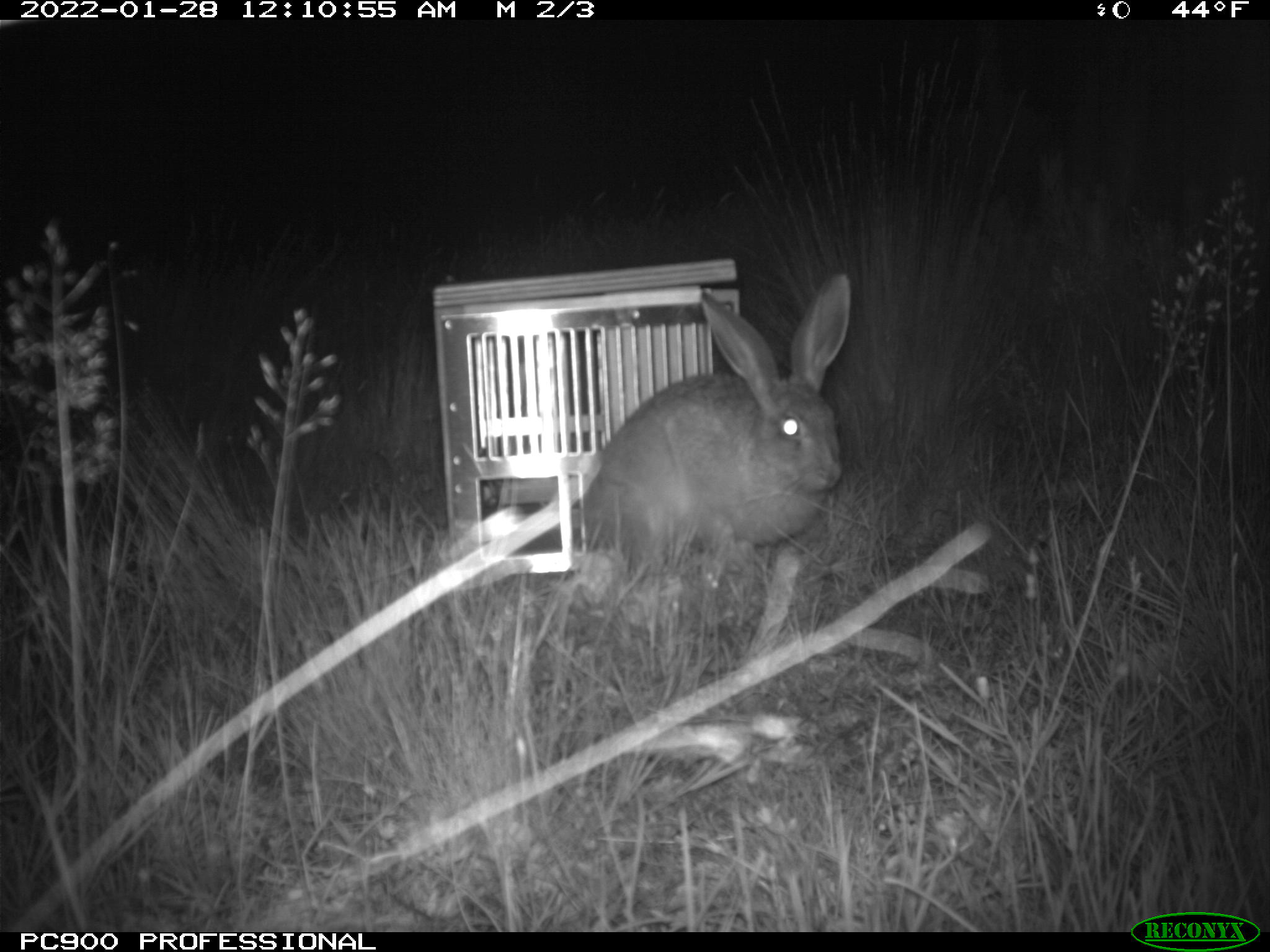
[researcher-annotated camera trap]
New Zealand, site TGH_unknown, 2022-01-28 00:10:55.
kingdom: Animalia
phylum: Chordata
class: Mammalia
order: Lagomorpha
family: Leporidae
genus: Lepus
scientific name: Lepus europaeus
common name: brown hare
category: hare